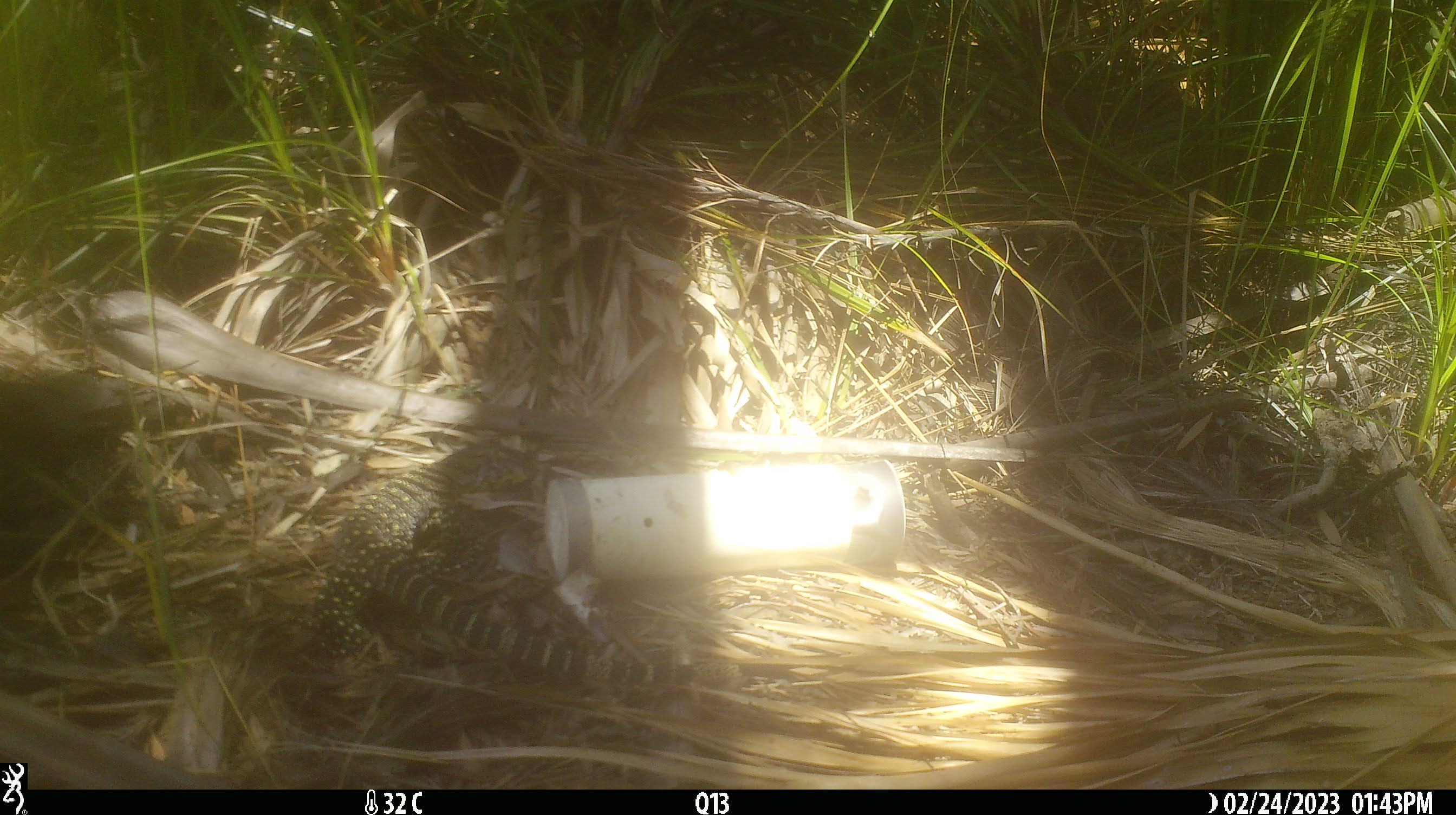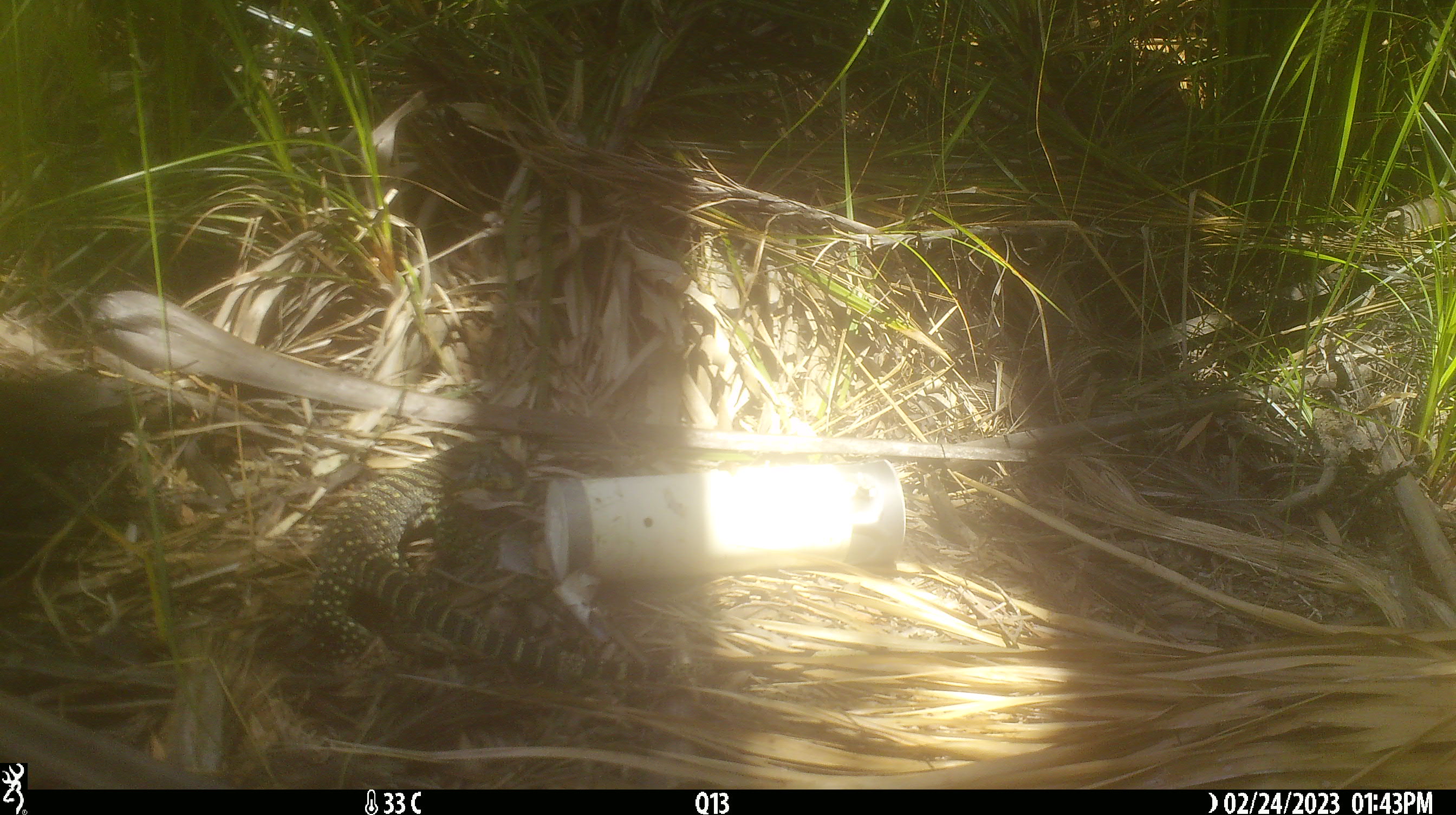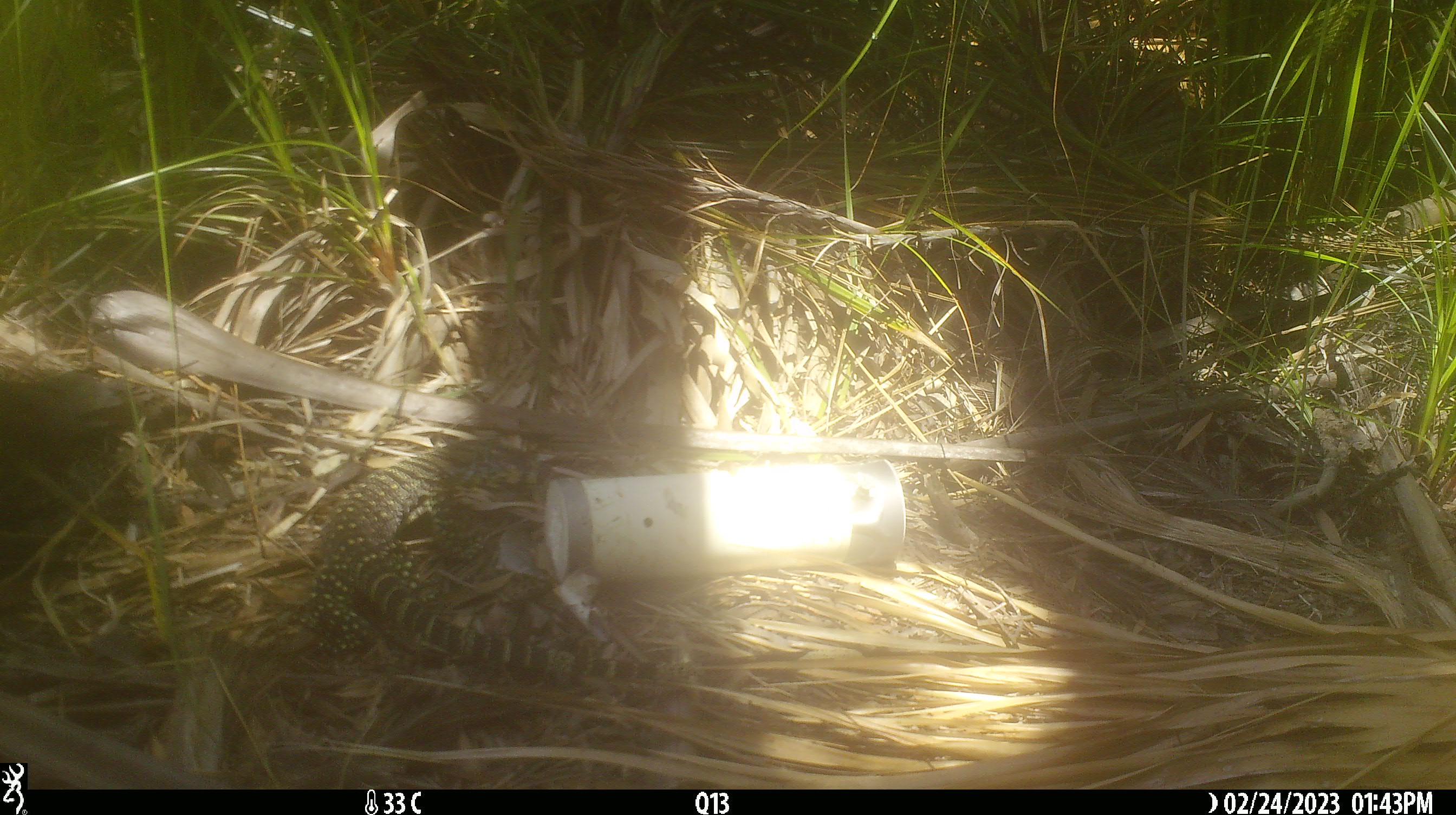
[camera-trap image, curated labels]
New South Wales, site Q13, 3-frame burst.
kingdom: Animalia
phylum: Chordata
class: Reptilia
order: Squamata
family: Varanidae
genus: Varanus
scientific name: Varanus varius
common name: lace monitor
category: goanna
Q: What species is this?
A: Goanna (lace monitor) (Varanus varius).